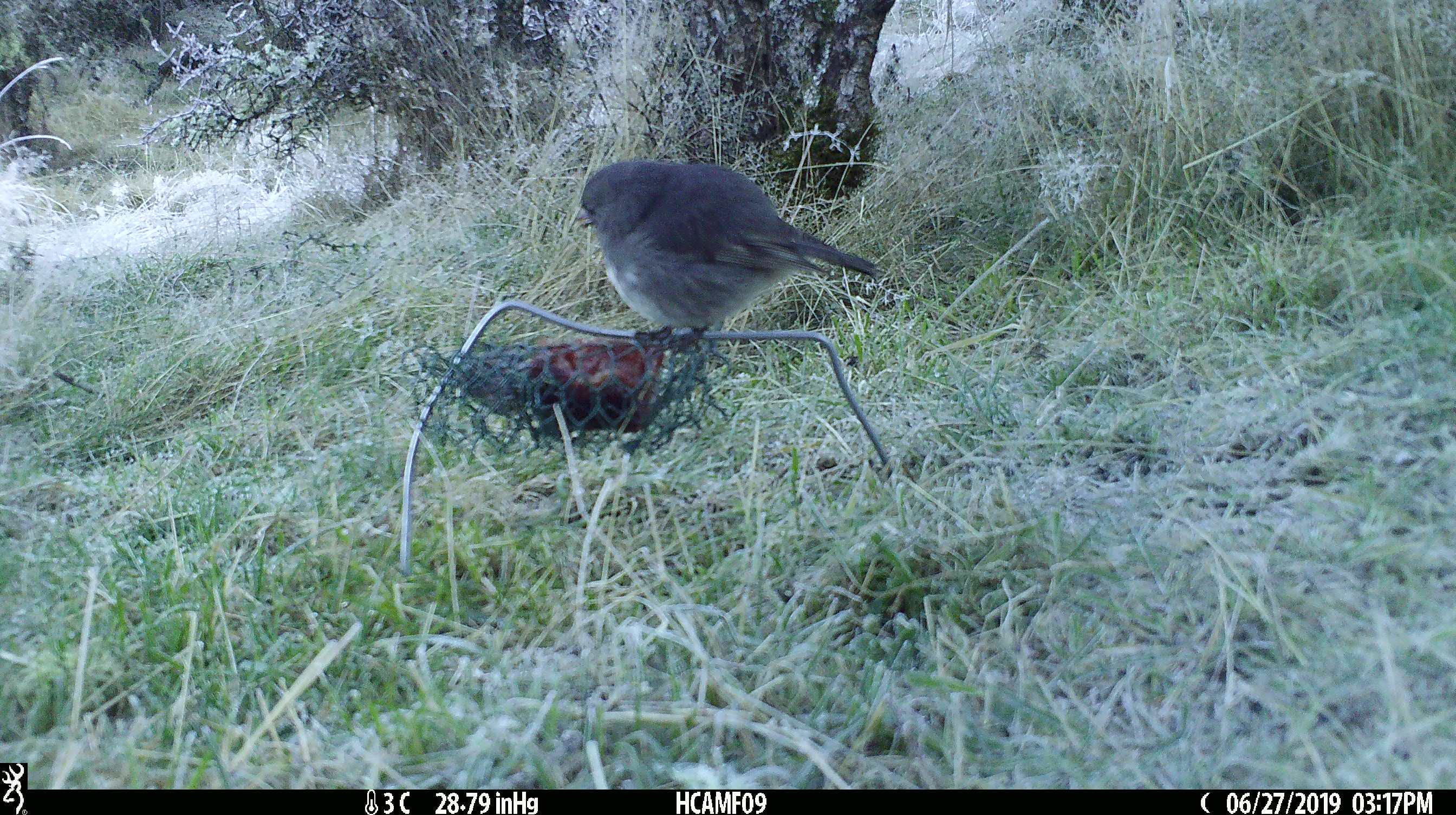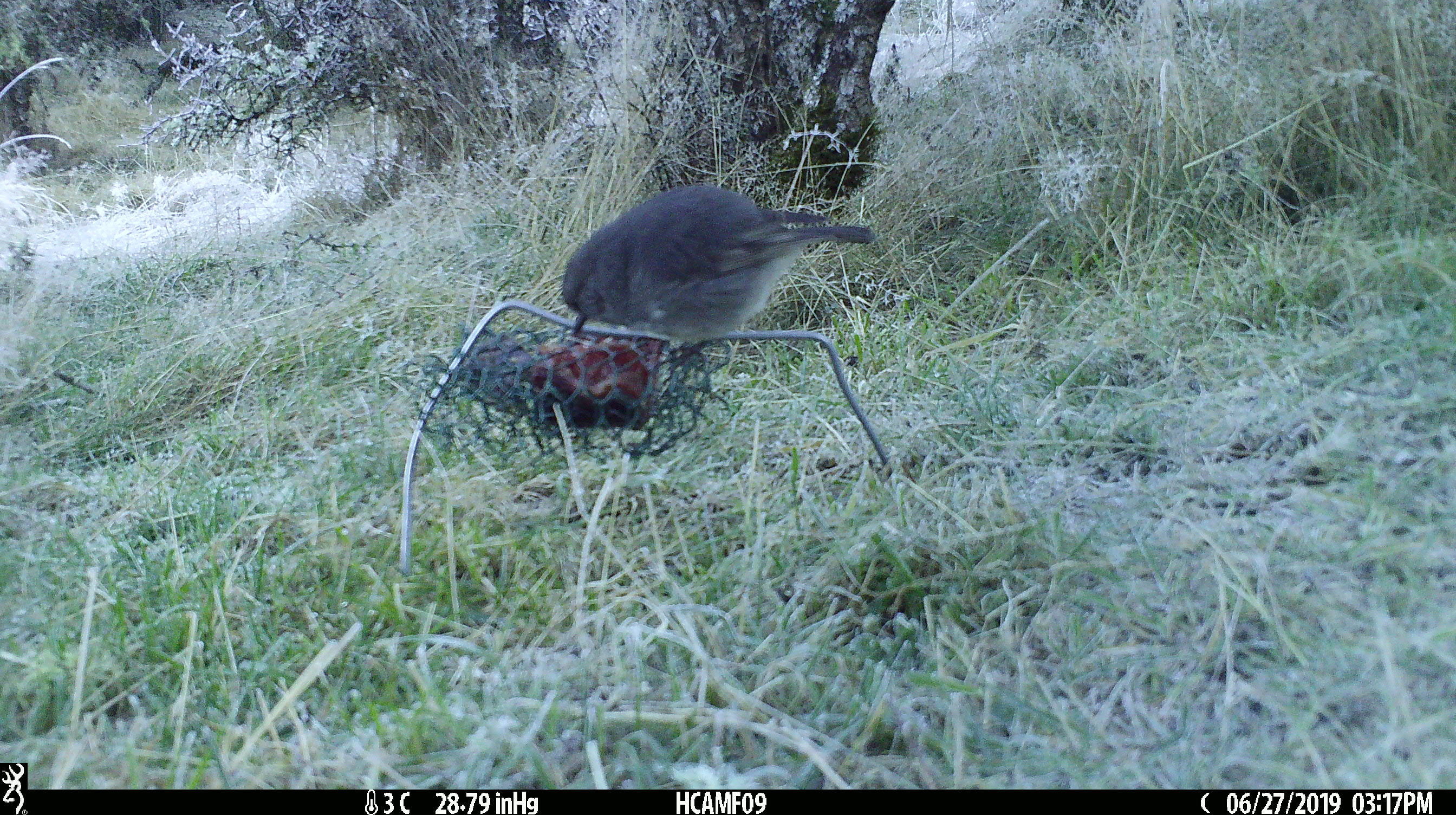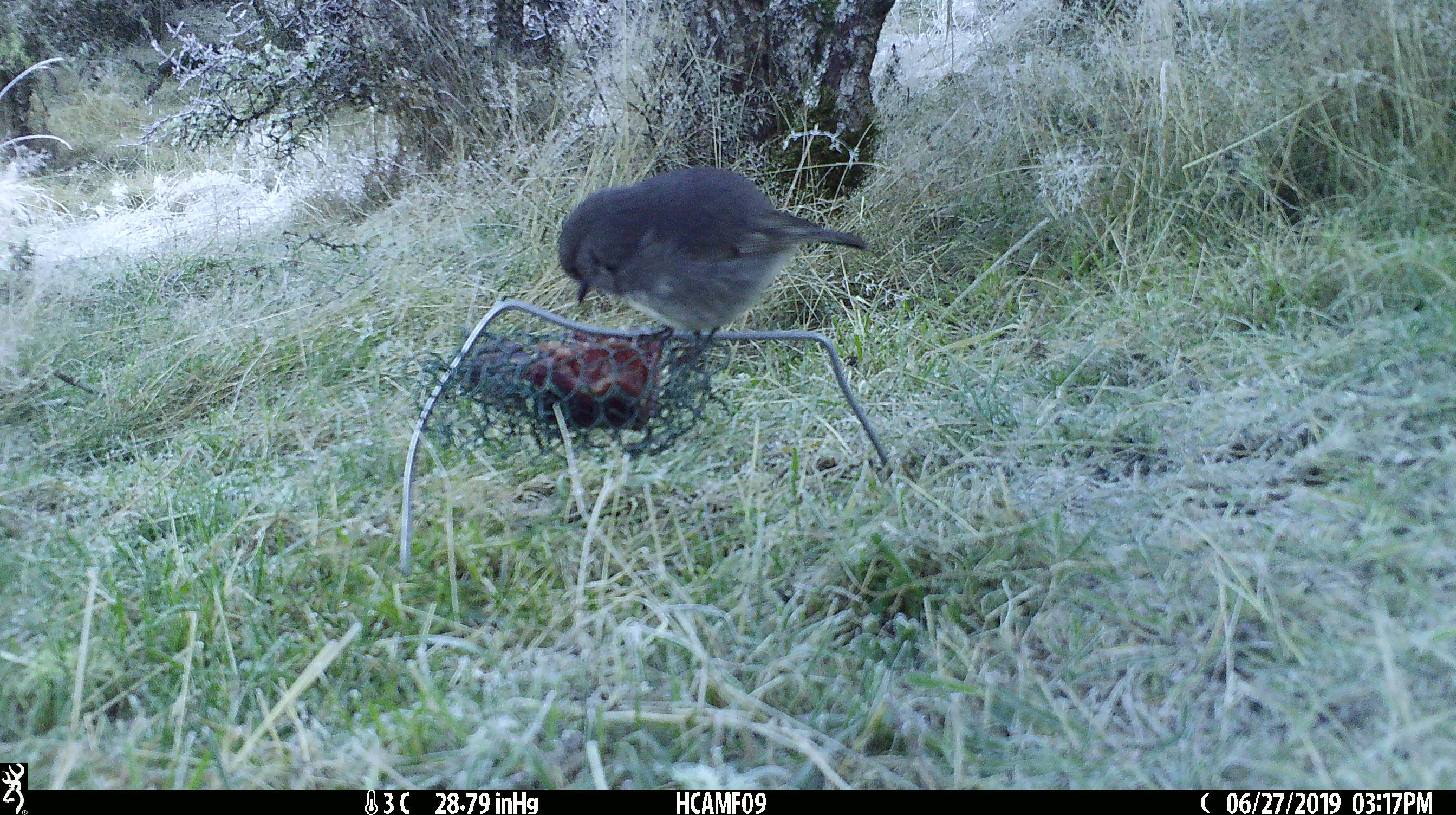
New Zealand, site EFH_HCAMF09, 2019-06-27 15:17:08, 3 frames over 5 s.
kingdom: Animalia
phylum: Chordata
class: Aves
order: Passeriformes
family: Petroicidae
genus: Petroica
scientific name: Petroica australis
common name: new zealand robin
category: robin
Robin (new zealand robin) (Petroica australis).